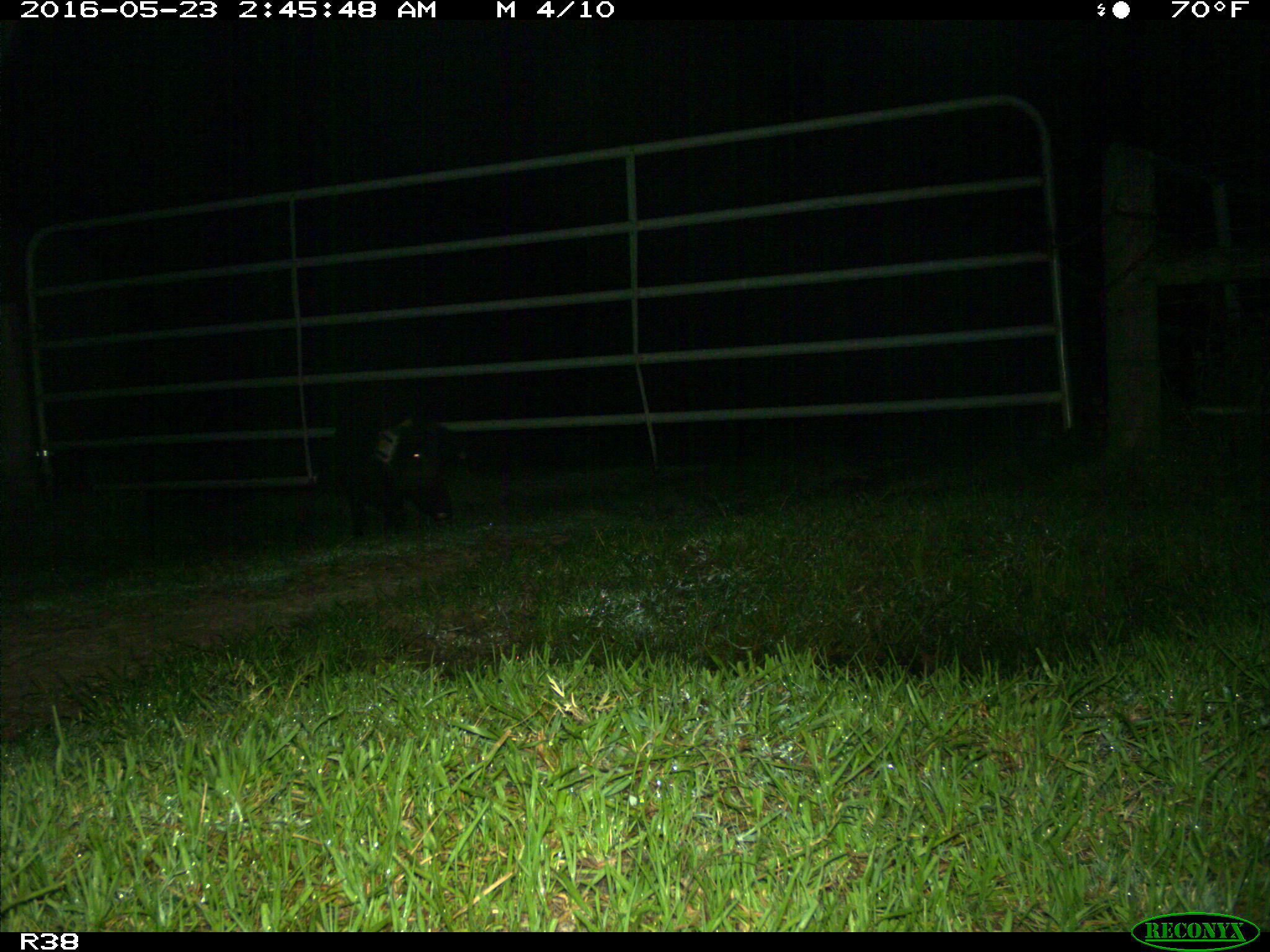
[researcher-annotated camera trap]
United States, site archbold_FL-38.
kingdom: Animalia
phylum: Chordata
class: Mammalia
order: Artiodactyla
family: Suidae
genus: Sus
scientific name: Sus scrofa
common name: wild boar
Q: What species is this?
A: Sus scrofa (wild boar).